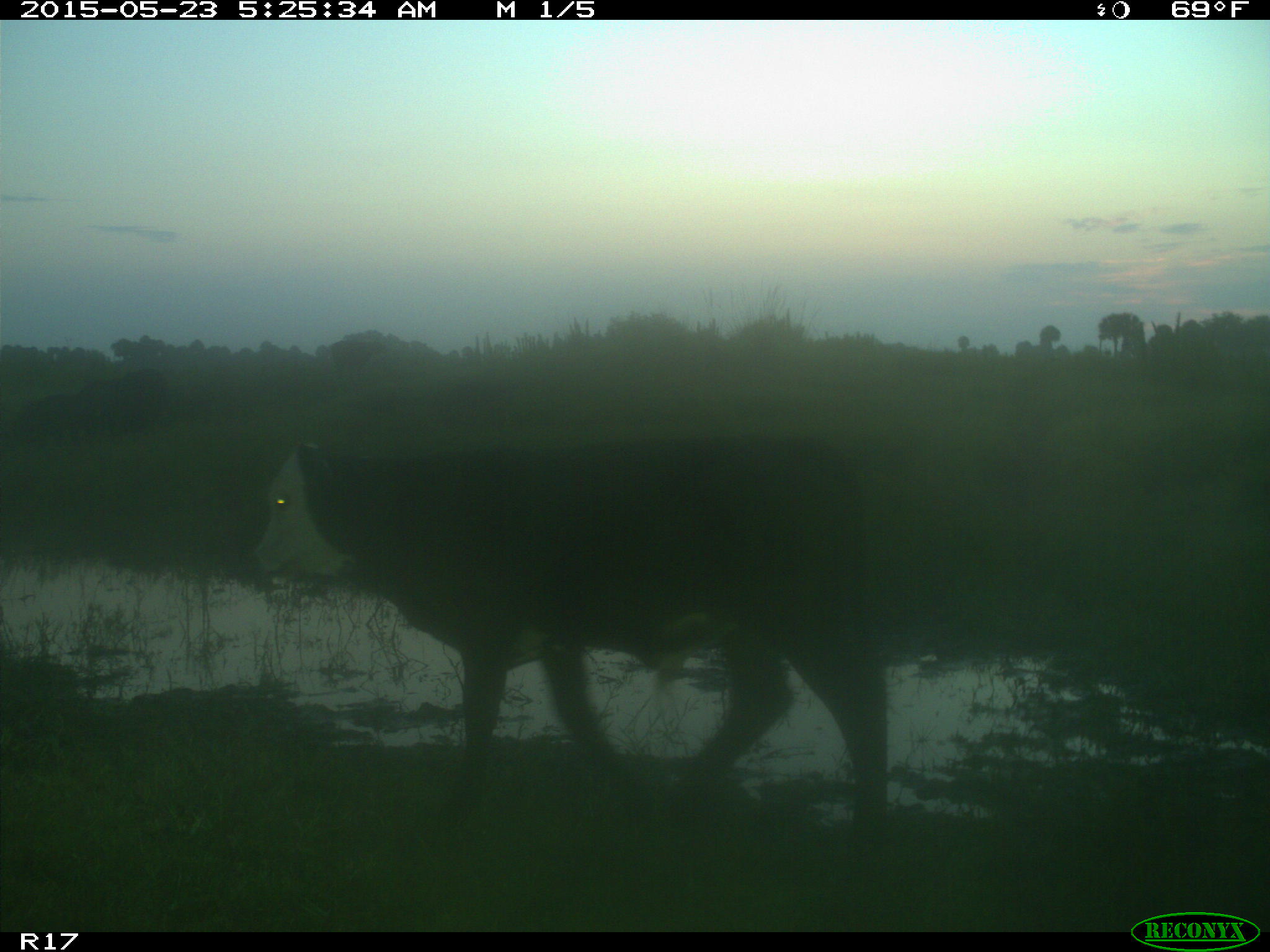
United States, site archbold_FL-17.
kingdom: Animalia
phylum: Chordata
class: Mammalia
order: Artiodactyla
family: Bovidae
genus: Bos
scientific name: Bos taurus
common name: domestic cow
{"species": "Bos taurus (domestic cow)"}